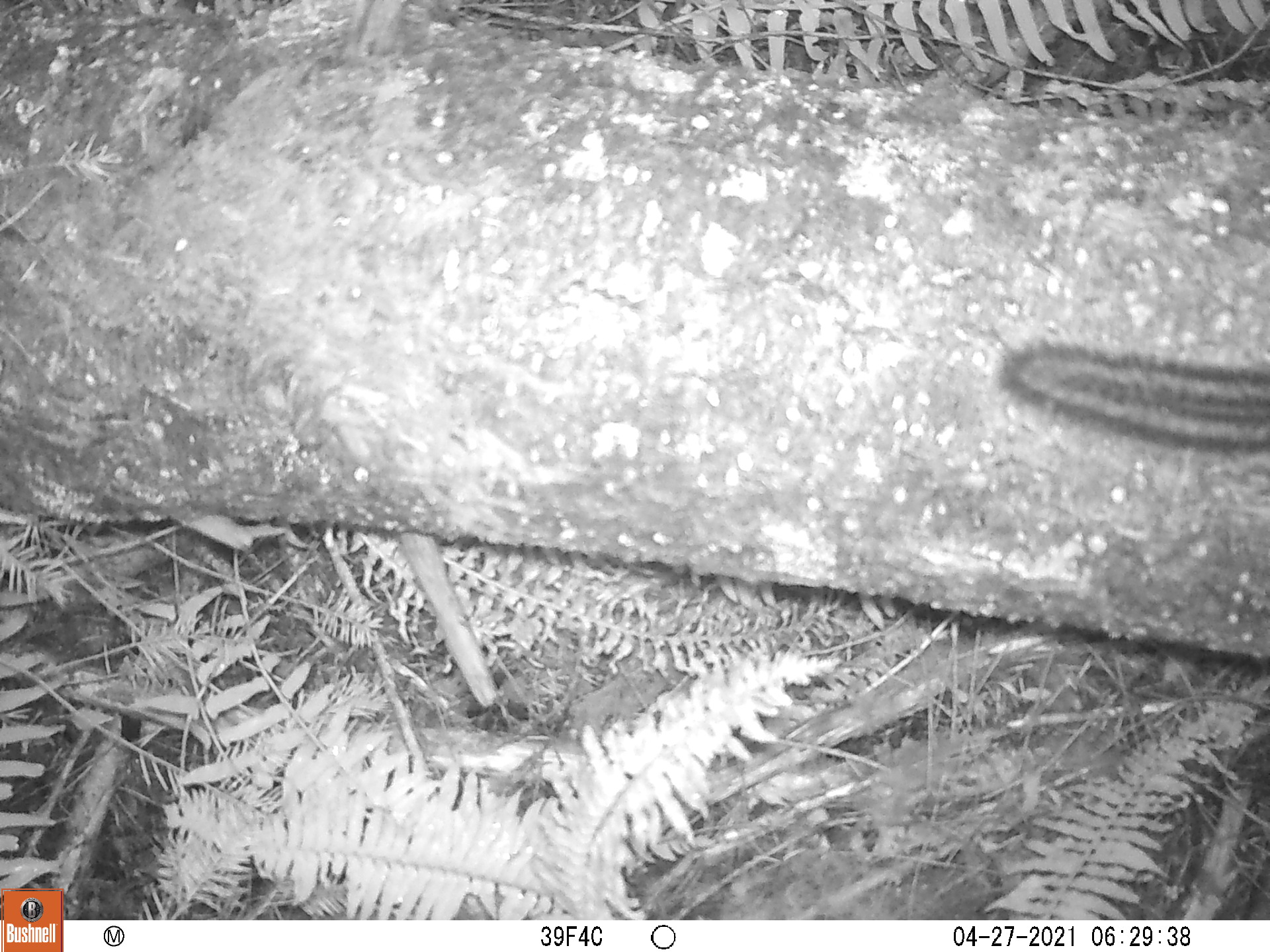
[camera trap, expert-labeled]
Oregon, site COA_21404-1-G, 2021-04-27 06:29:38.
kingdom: Animalia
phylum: Chordata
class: Mammalia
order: Rodentia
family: Sciuridae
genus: Neotamias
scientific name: Neotamias townsendii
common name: townsend's chipmunk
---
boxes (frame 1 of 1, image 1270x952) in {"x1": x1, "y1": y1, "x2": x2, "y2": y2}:
townsend's chipmunk: {"x1": 1001, "y1": 335, "x2": 1269, "y2": 462}